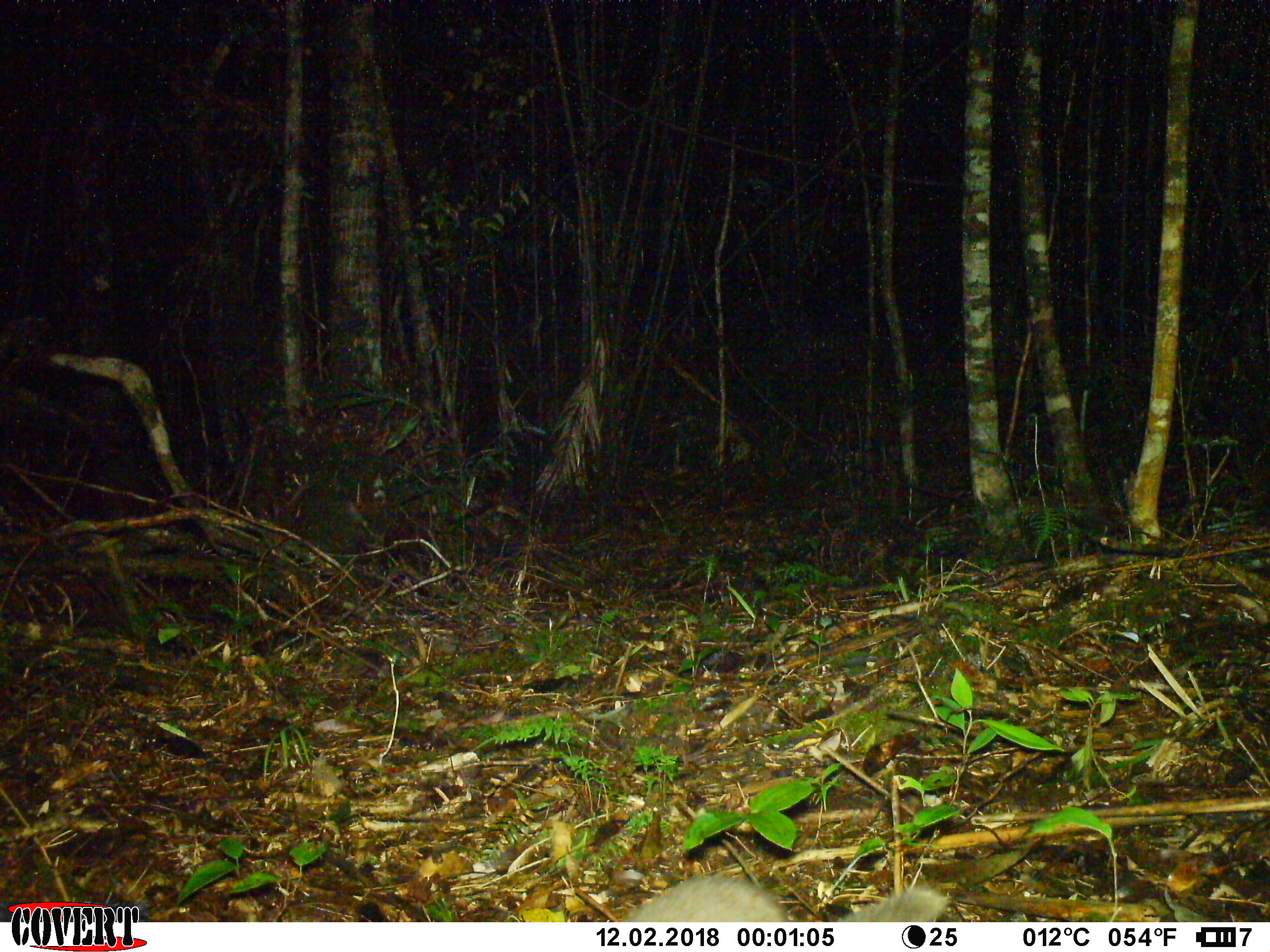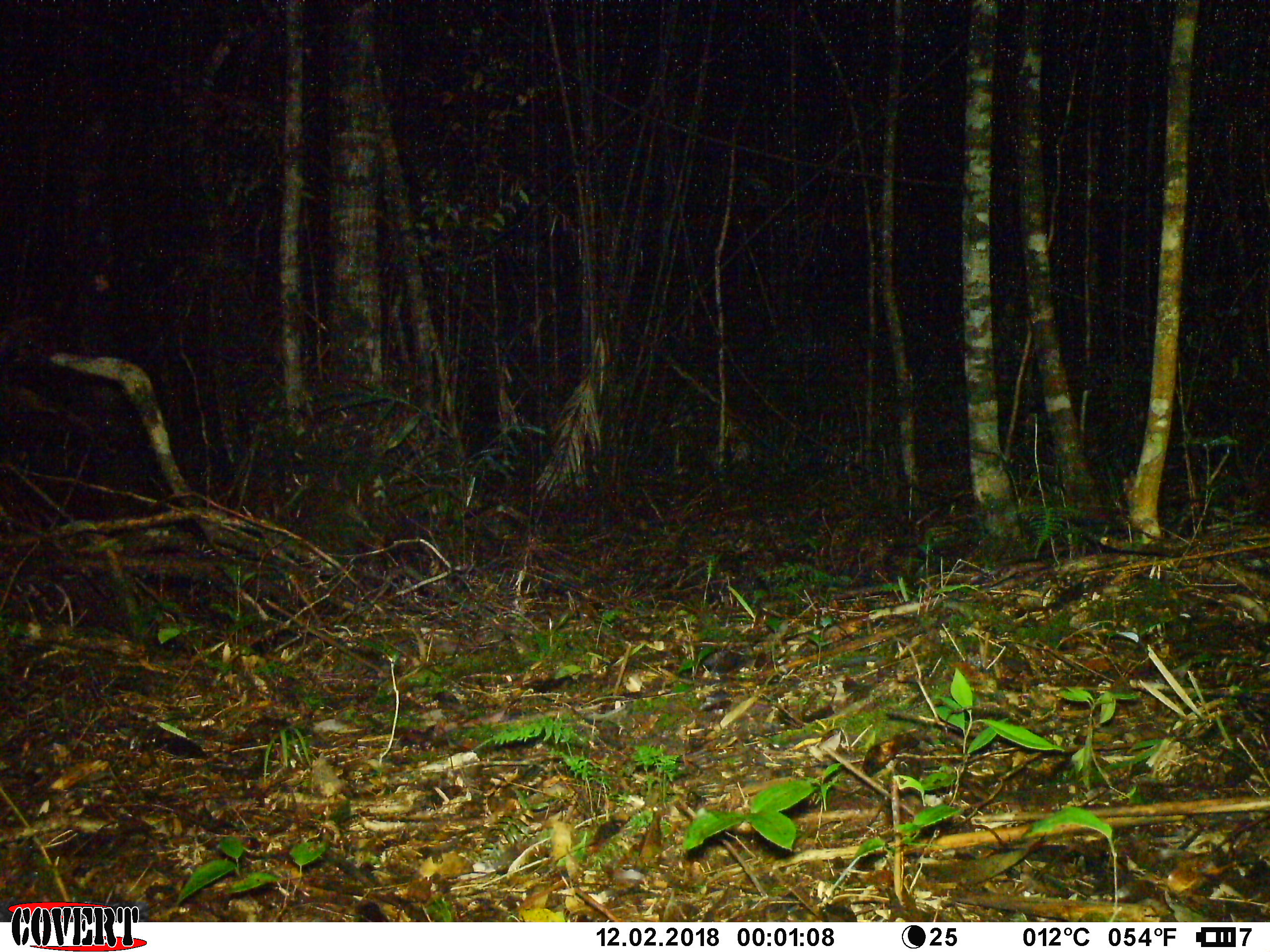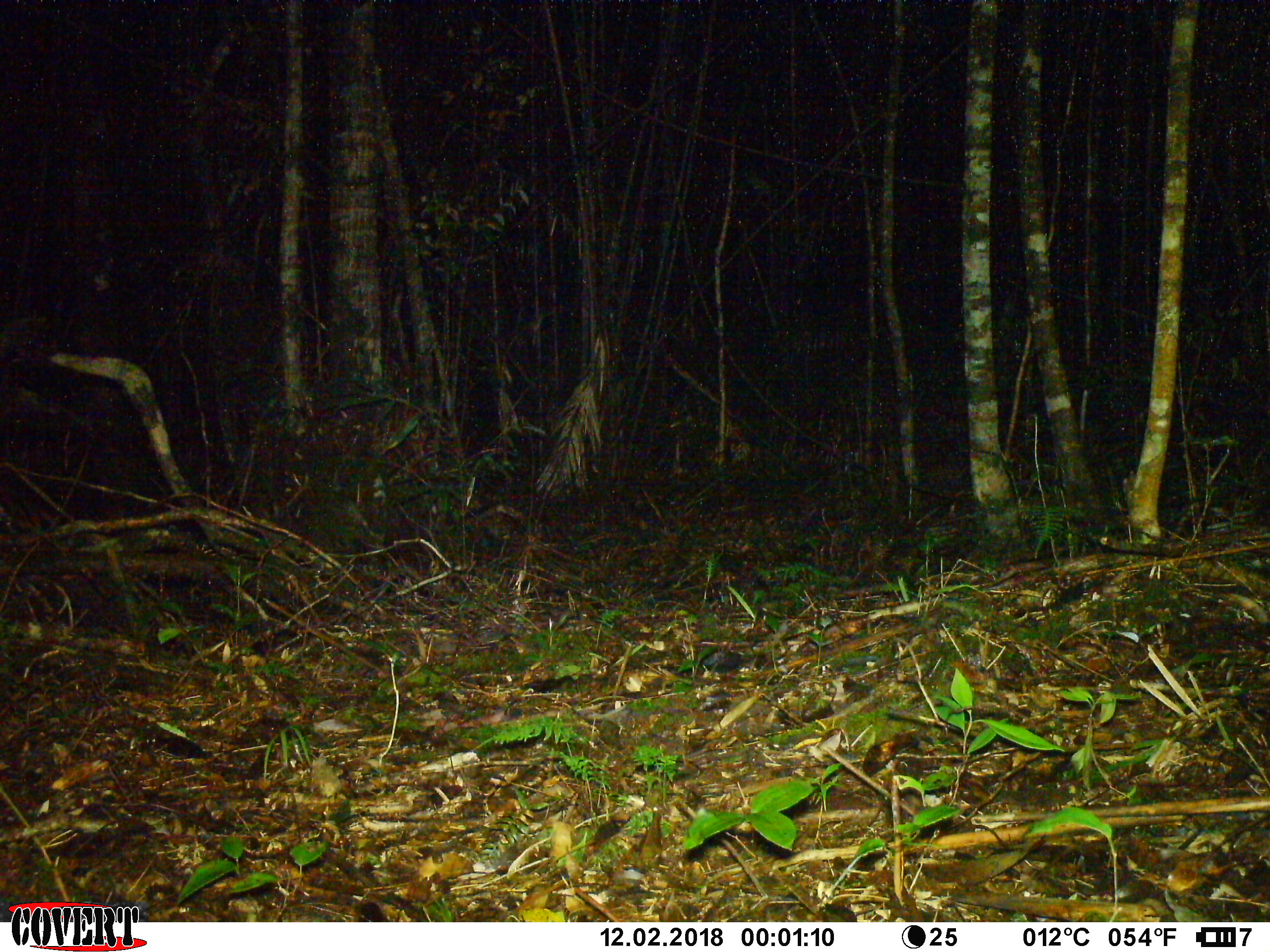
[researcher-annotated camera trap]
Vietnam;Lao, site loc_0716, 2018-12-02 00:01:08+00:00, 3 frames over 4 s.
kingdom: Animalia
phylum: Chordata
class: Mammalia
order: Carnivora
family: Mustelidae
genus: Melogale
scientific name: Melogale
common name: ferret badger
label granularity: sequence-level